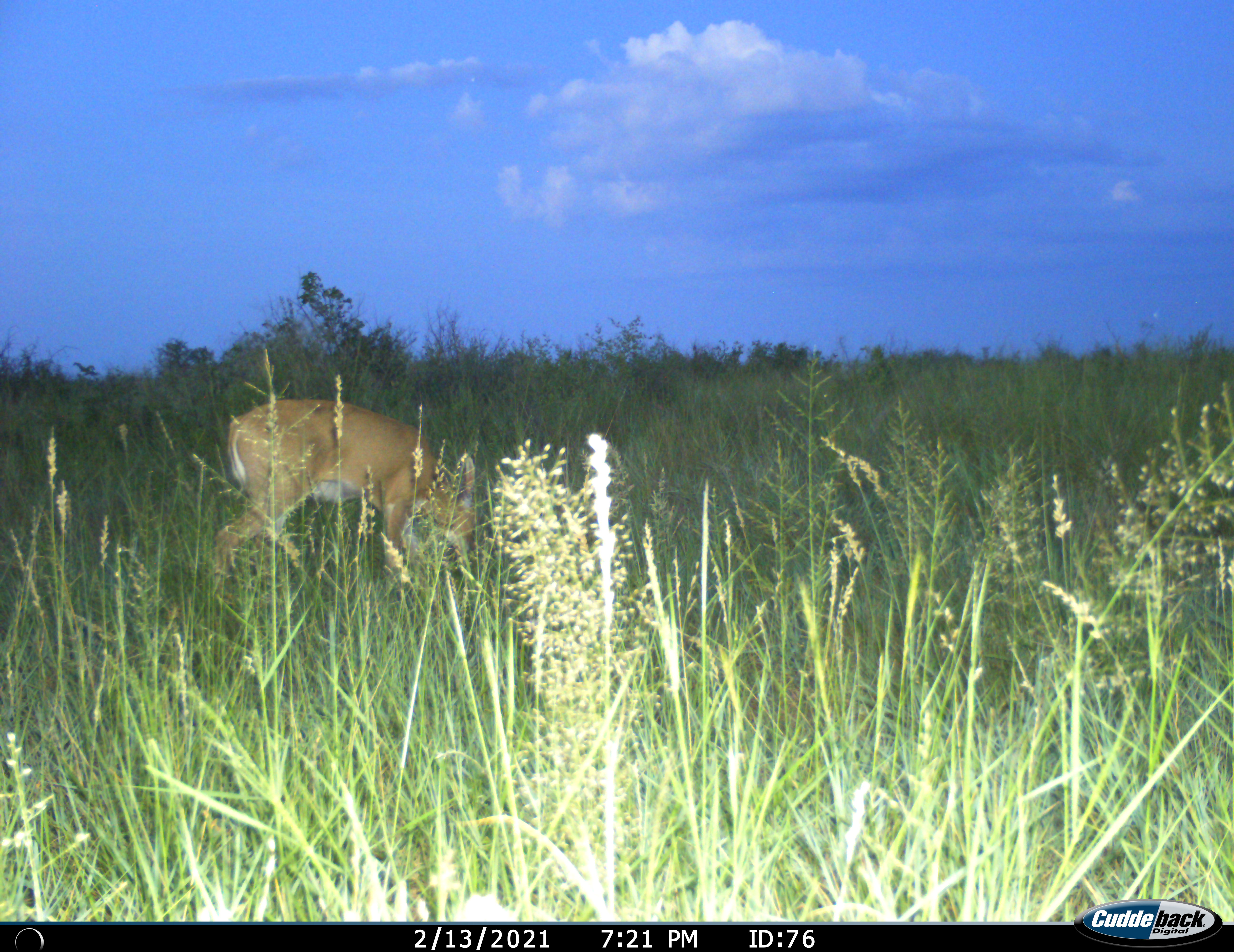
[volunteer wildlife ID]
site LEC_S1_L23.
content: unidentified animal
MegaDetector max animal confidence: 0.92